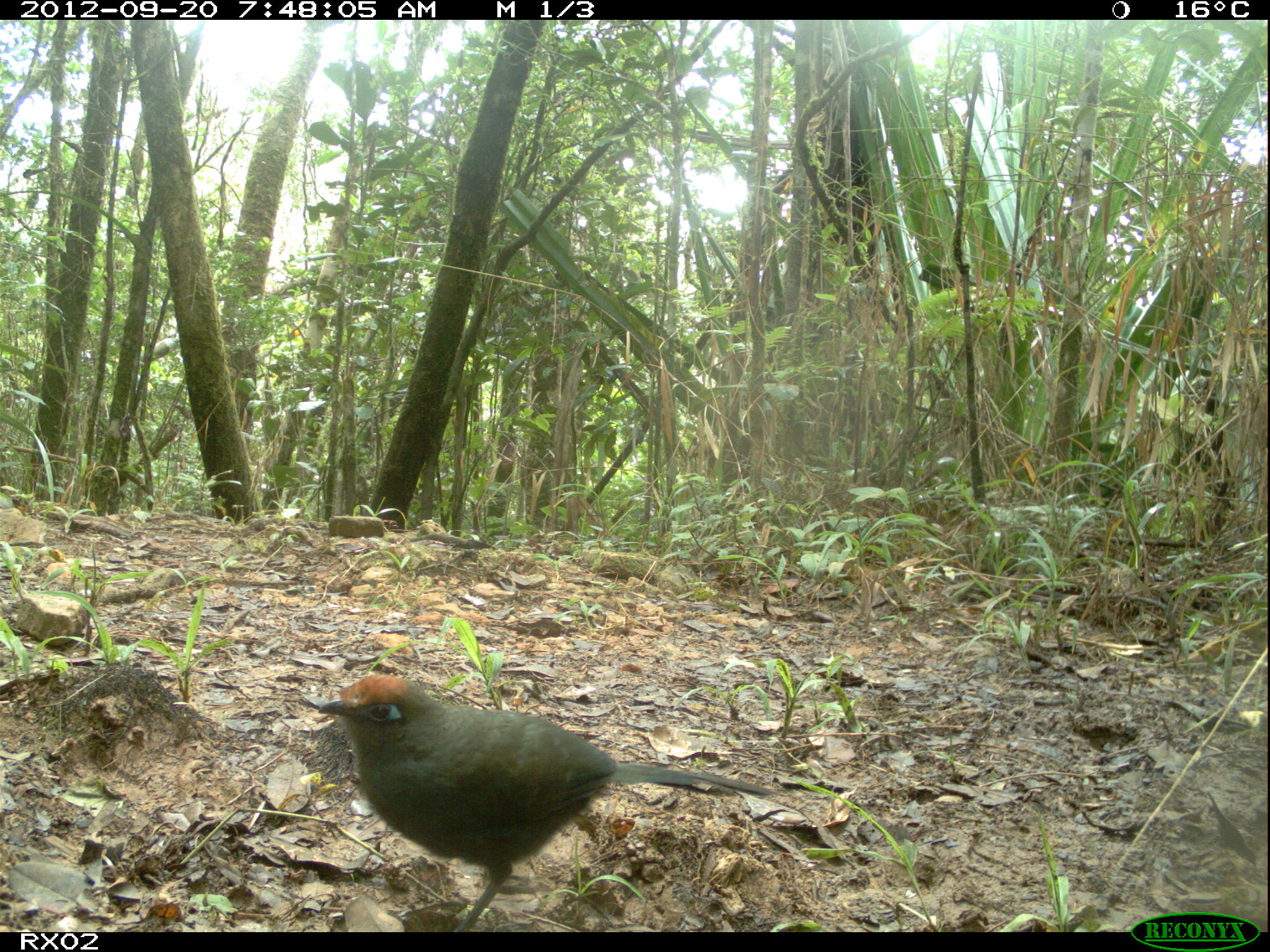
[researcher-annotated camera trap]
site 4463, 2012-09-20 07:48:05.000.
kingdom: Animalia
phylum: Chordata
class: Aves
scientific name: Aves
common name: bird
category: unknown bird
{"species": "unknown bird (bird) (Aves)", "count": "1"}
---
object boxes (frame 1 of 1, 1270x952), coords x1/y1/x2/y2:
unknown bird: 316/672/775/931